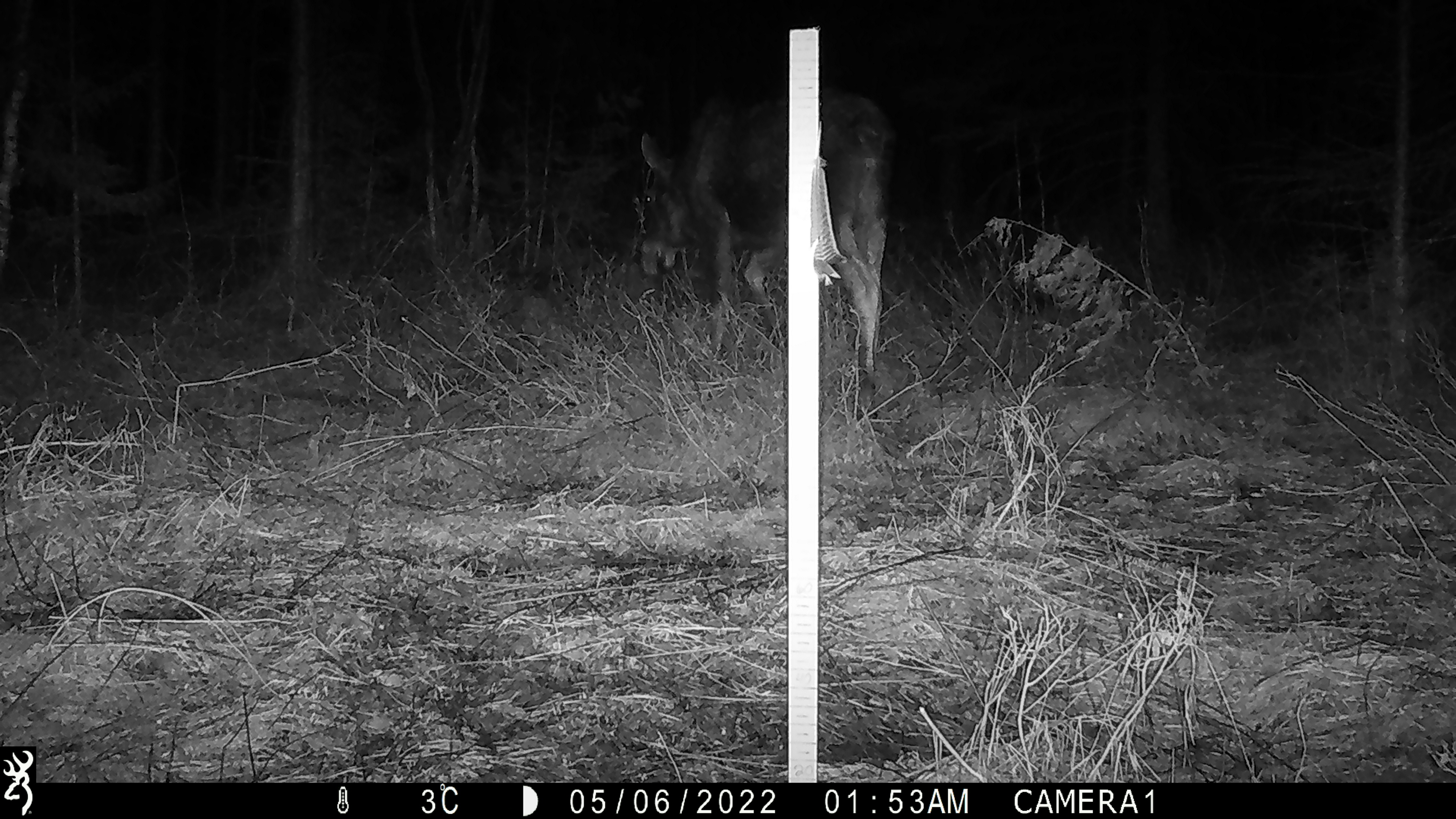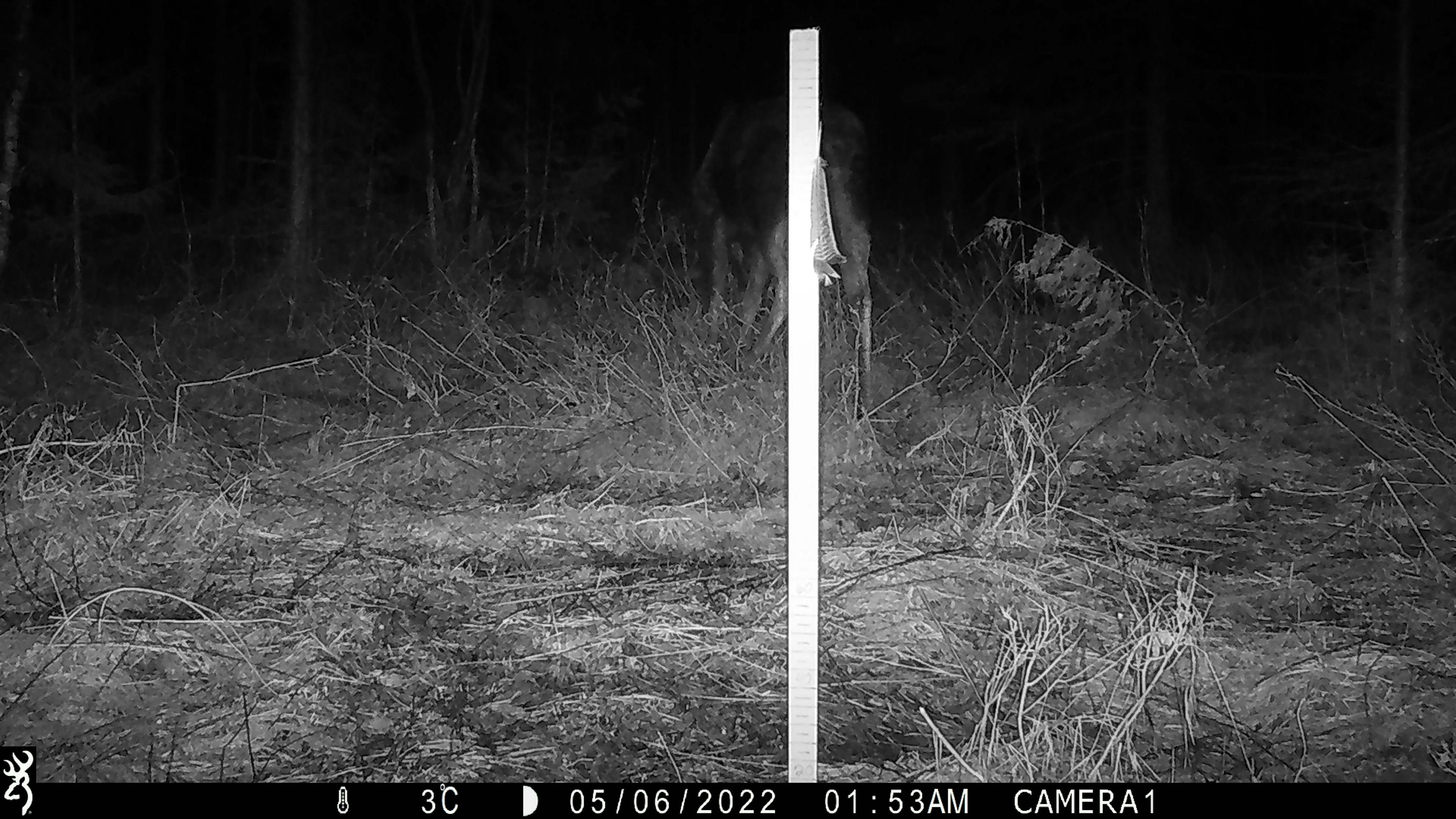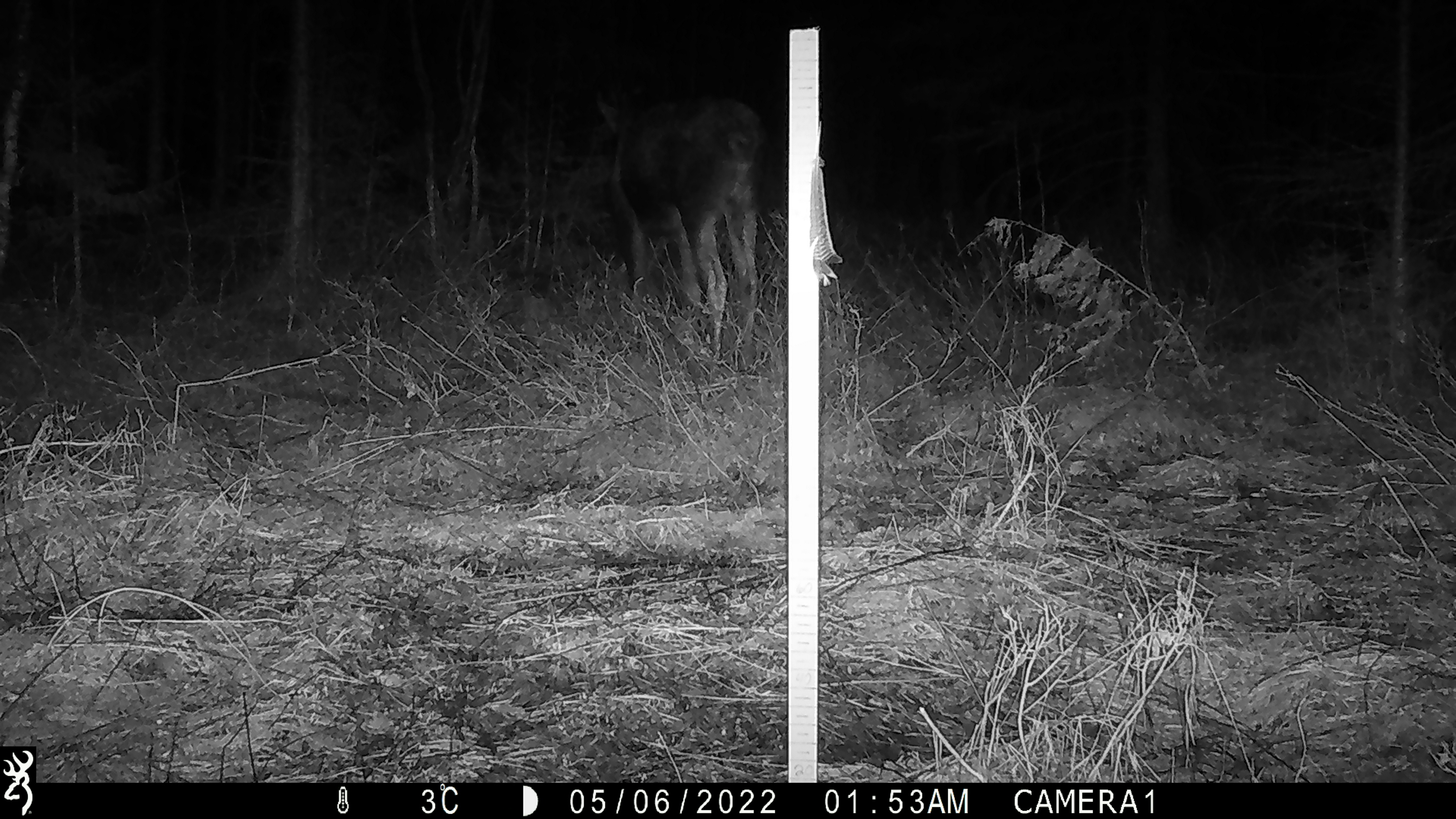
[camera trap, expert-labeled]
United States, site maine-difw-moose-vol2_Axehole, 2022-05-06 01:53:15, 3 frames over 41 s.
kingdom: Animalia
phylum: Chordata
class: Mammalia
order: Artiodactyla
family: Cervidae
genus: Alces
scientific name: Alces alces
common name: moose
Moose (Alces alces).